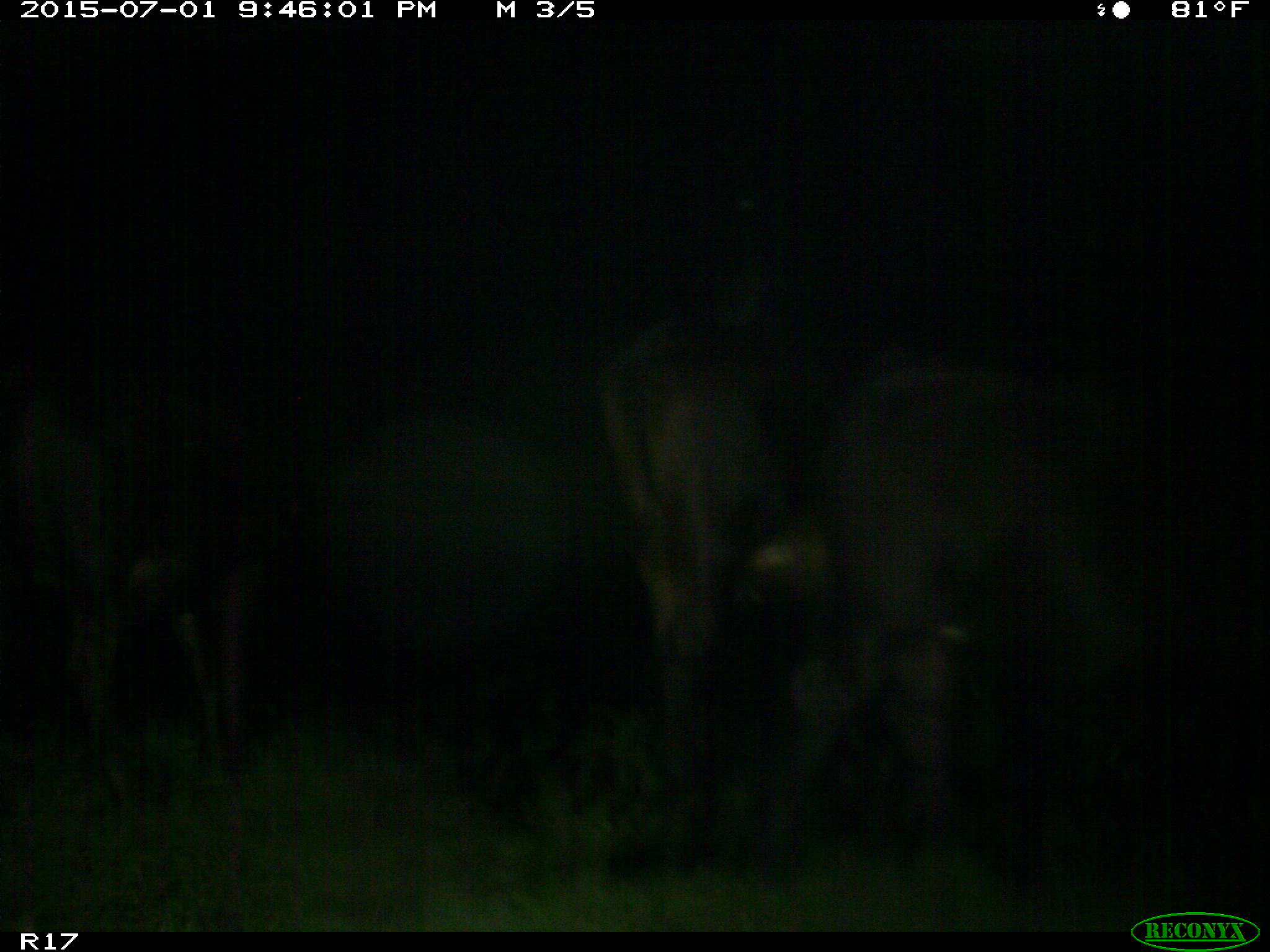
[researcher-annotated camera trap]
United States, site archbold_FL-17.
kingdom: Animalia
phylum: Chordata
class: Mammalia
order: Artiodactyla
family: Bovidae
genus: Bos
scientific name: Bos taurus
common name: domestic cow